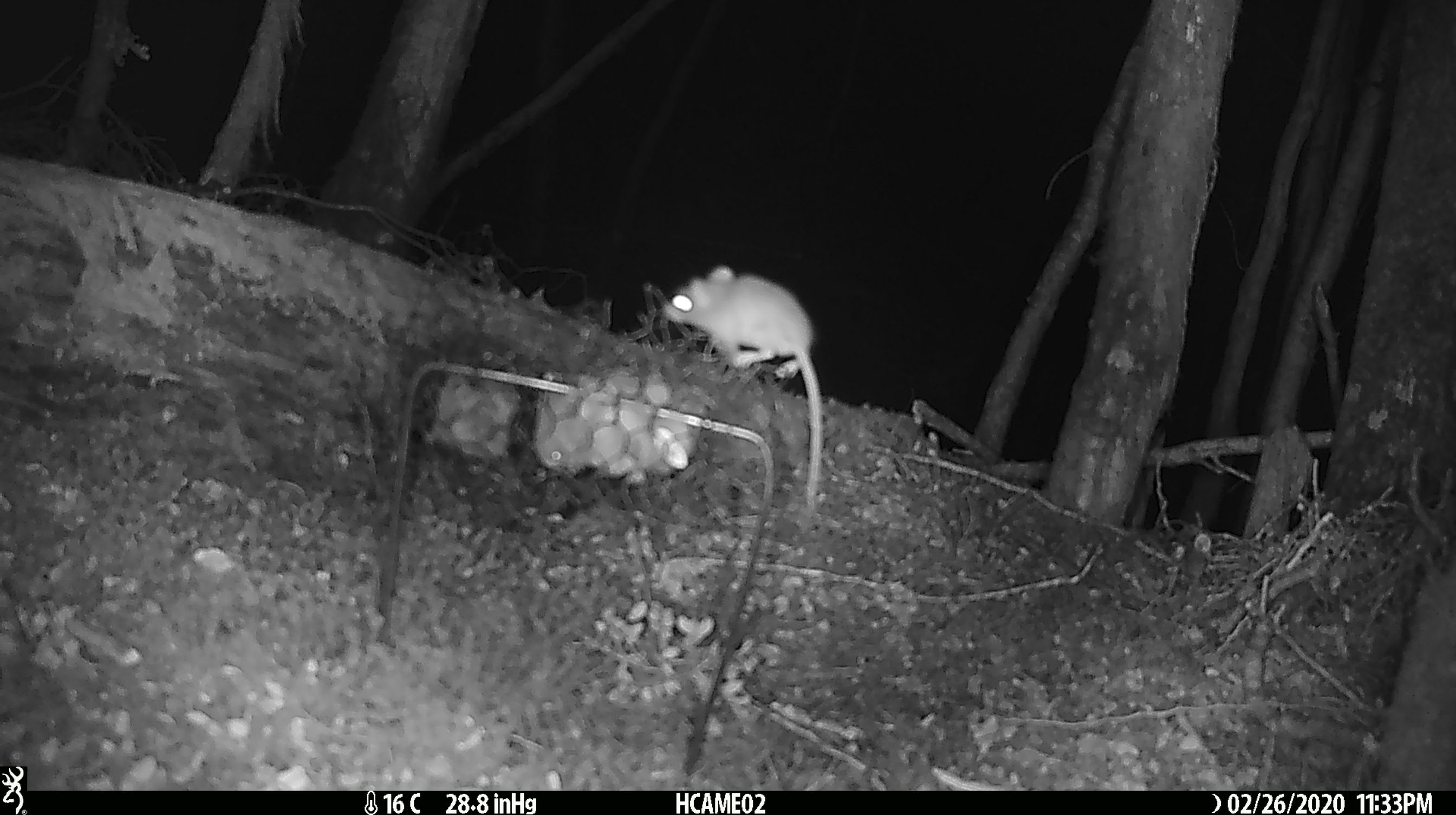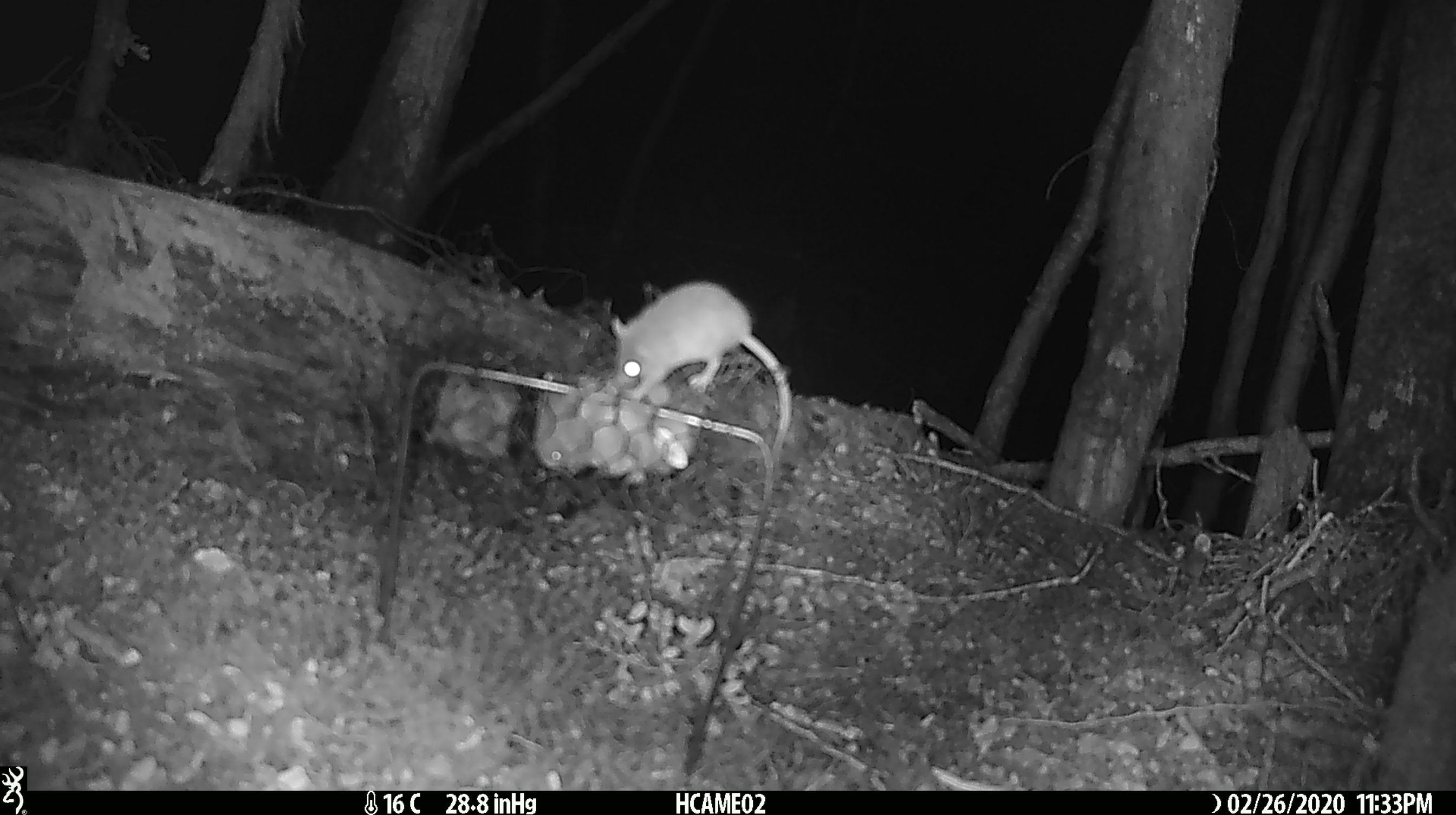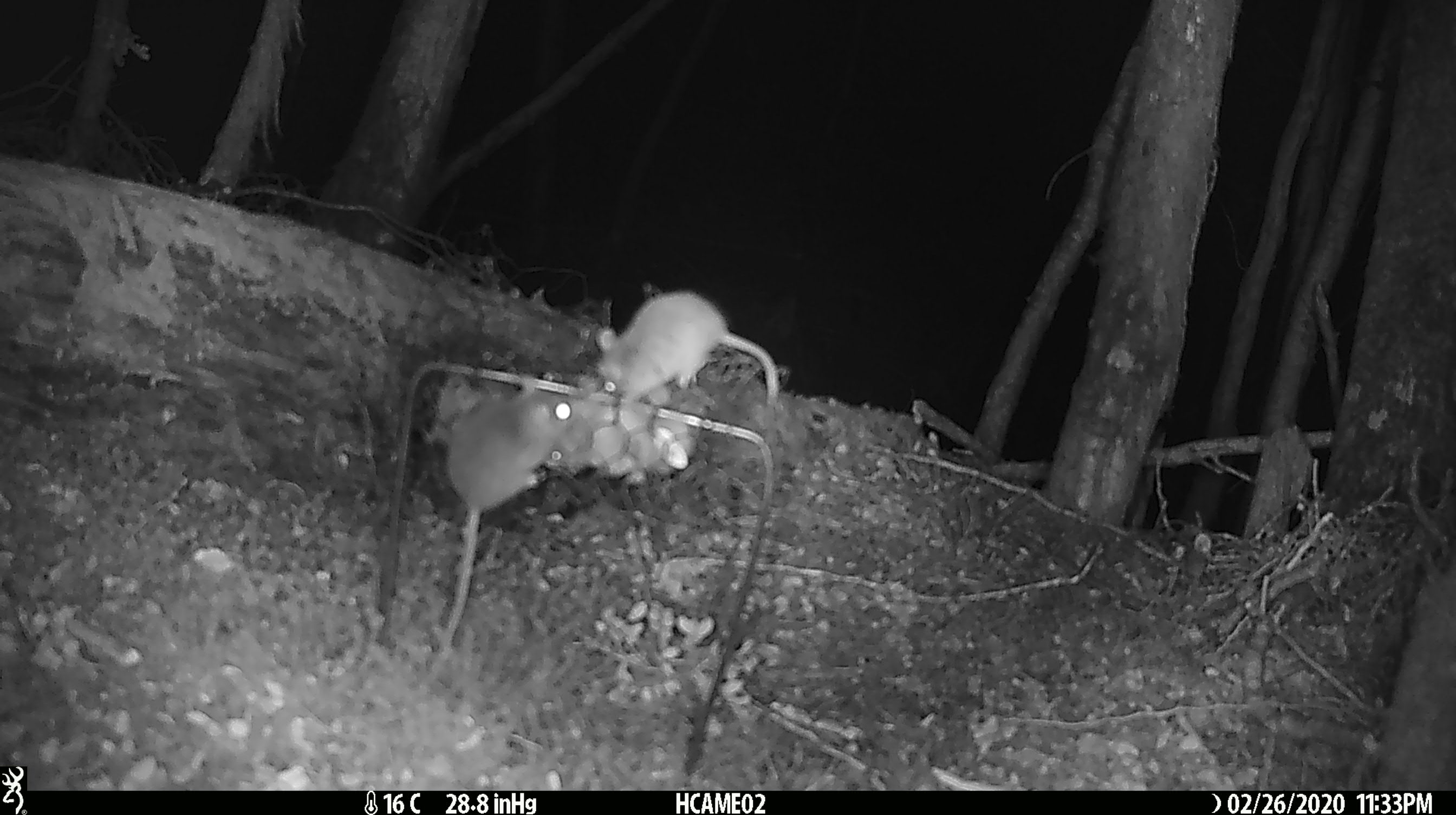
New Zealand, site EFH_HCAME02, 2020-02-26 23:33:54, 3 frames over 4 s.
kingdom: Animalia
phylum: Chordata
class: Mammalia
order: Rodentia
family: Muridae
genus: Mus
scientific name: Mus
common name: mouse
Mouse (Mus).